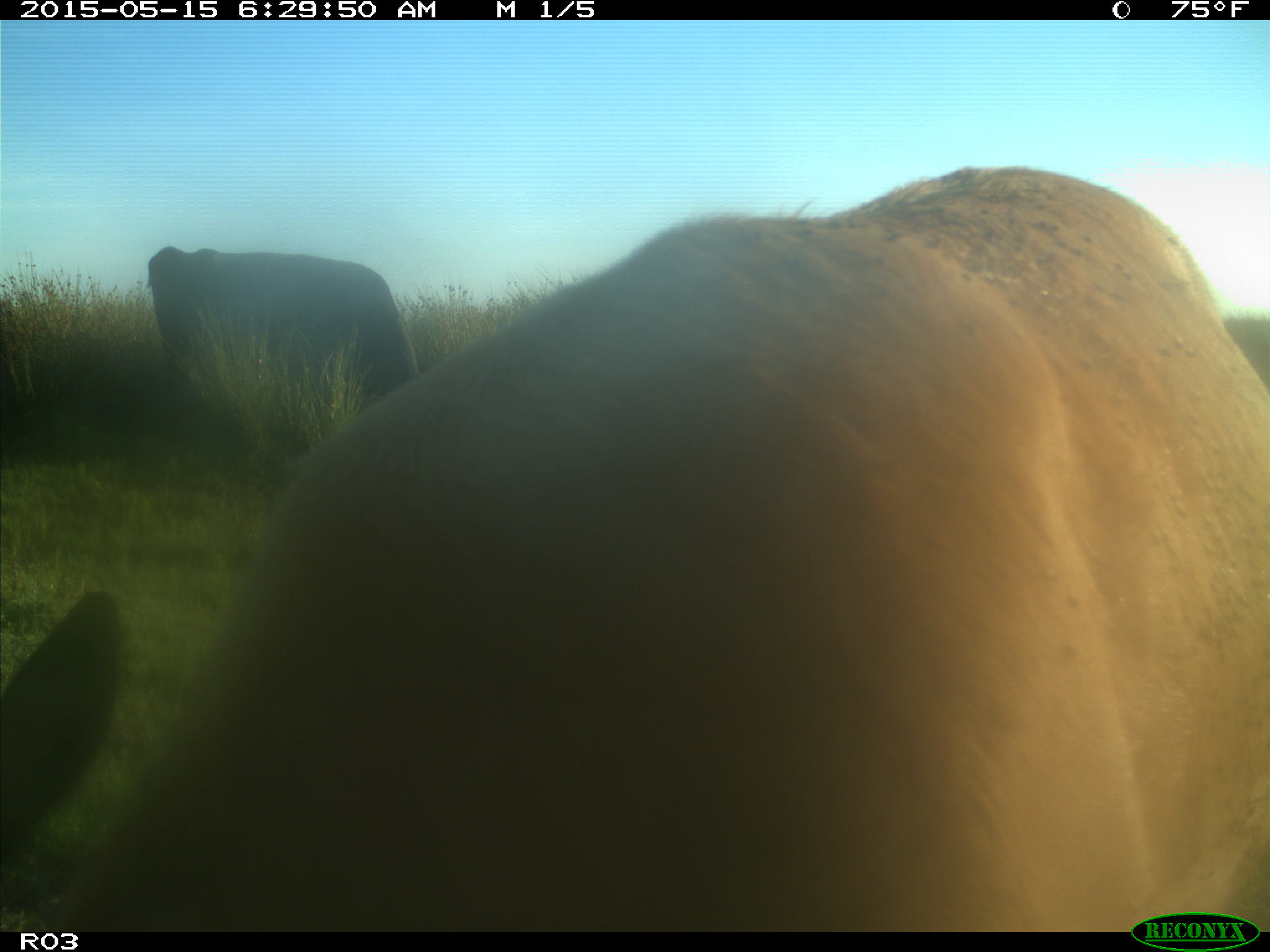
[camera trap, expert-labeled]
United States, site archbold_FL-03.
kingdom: Animalia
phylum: Chordata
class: Mammalia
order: Artiodactyla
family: Bovidae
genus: Bos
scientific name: Bos taurus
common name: domestic cow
Bos taurus (domestic cow).